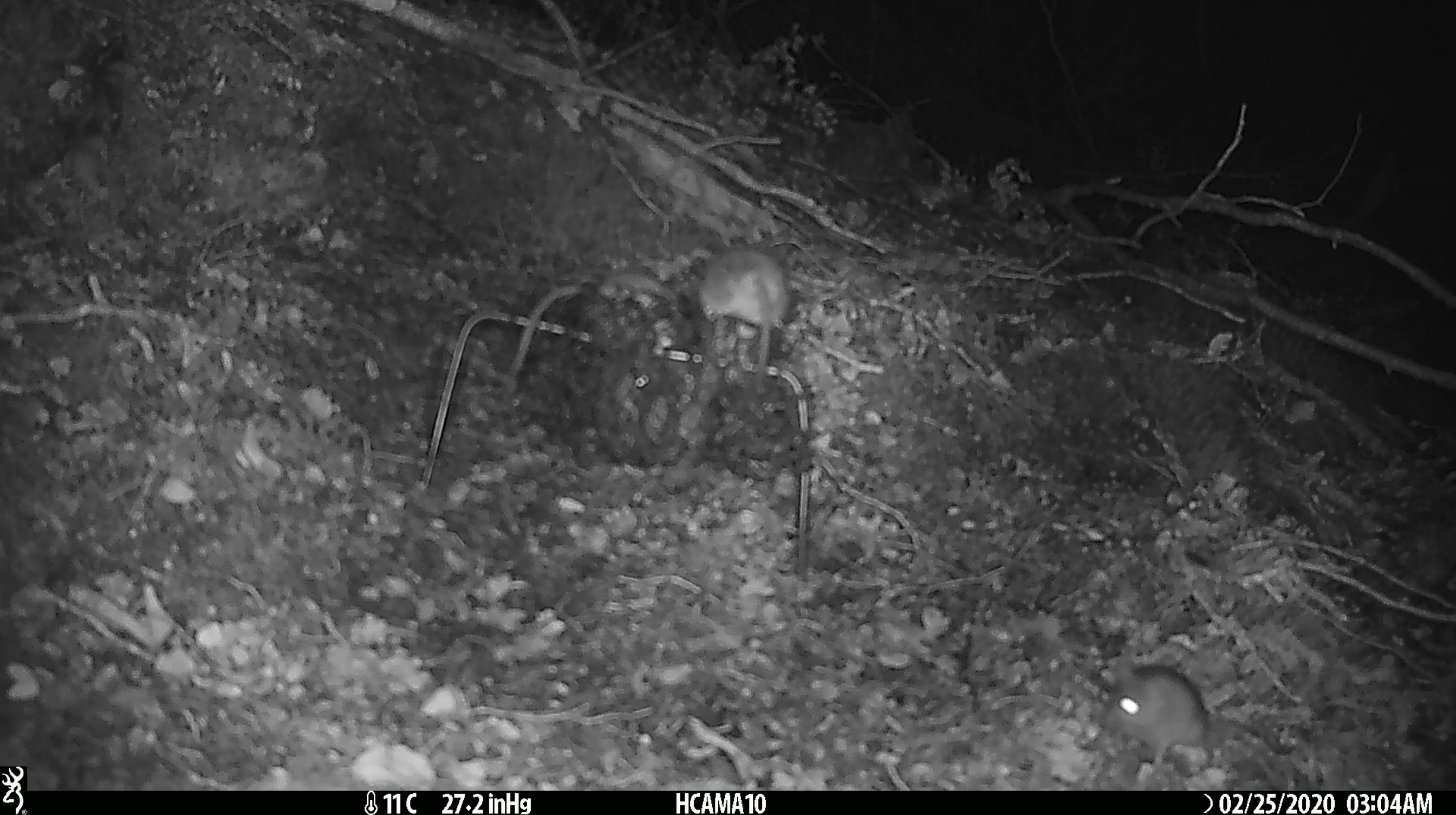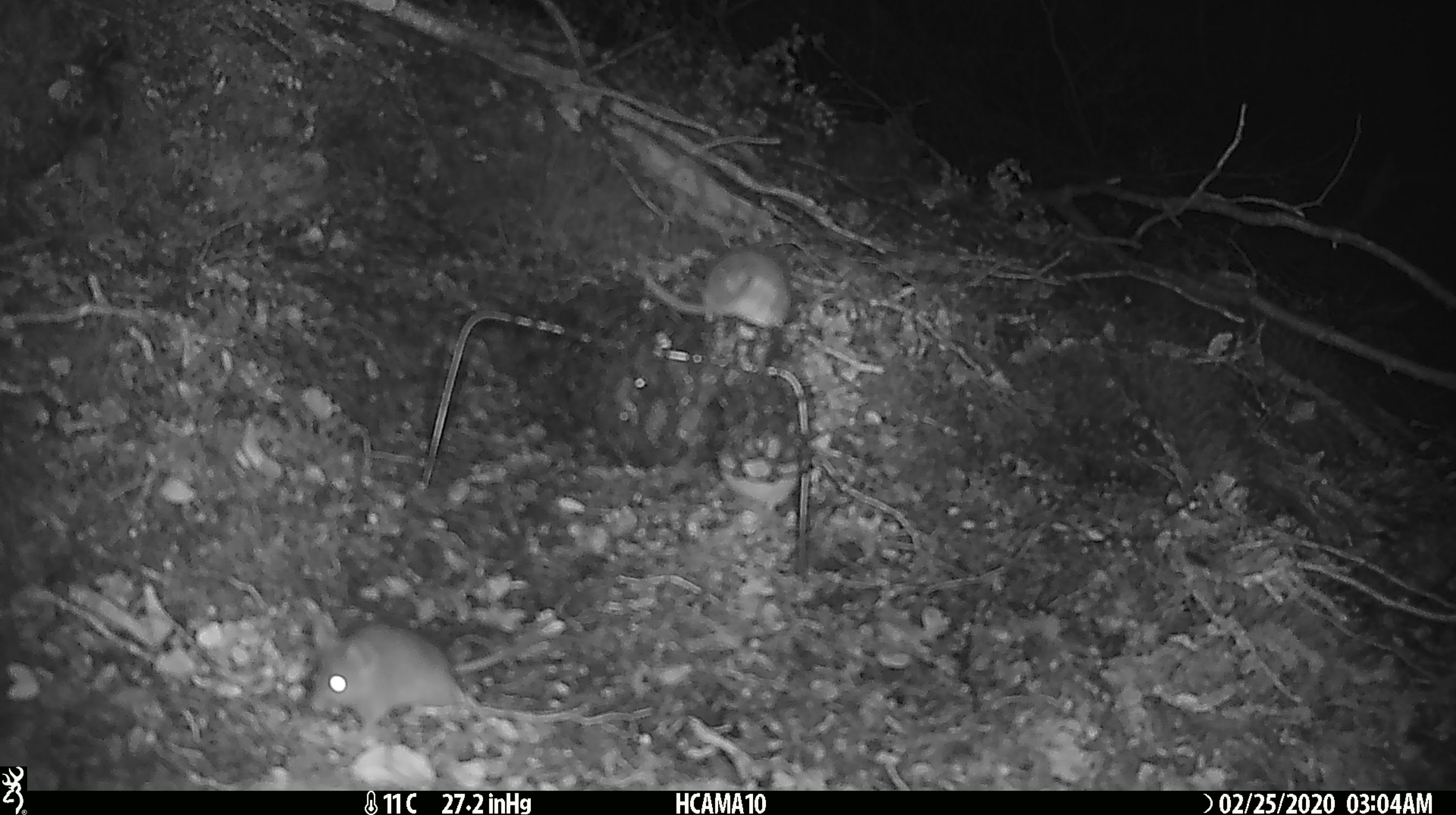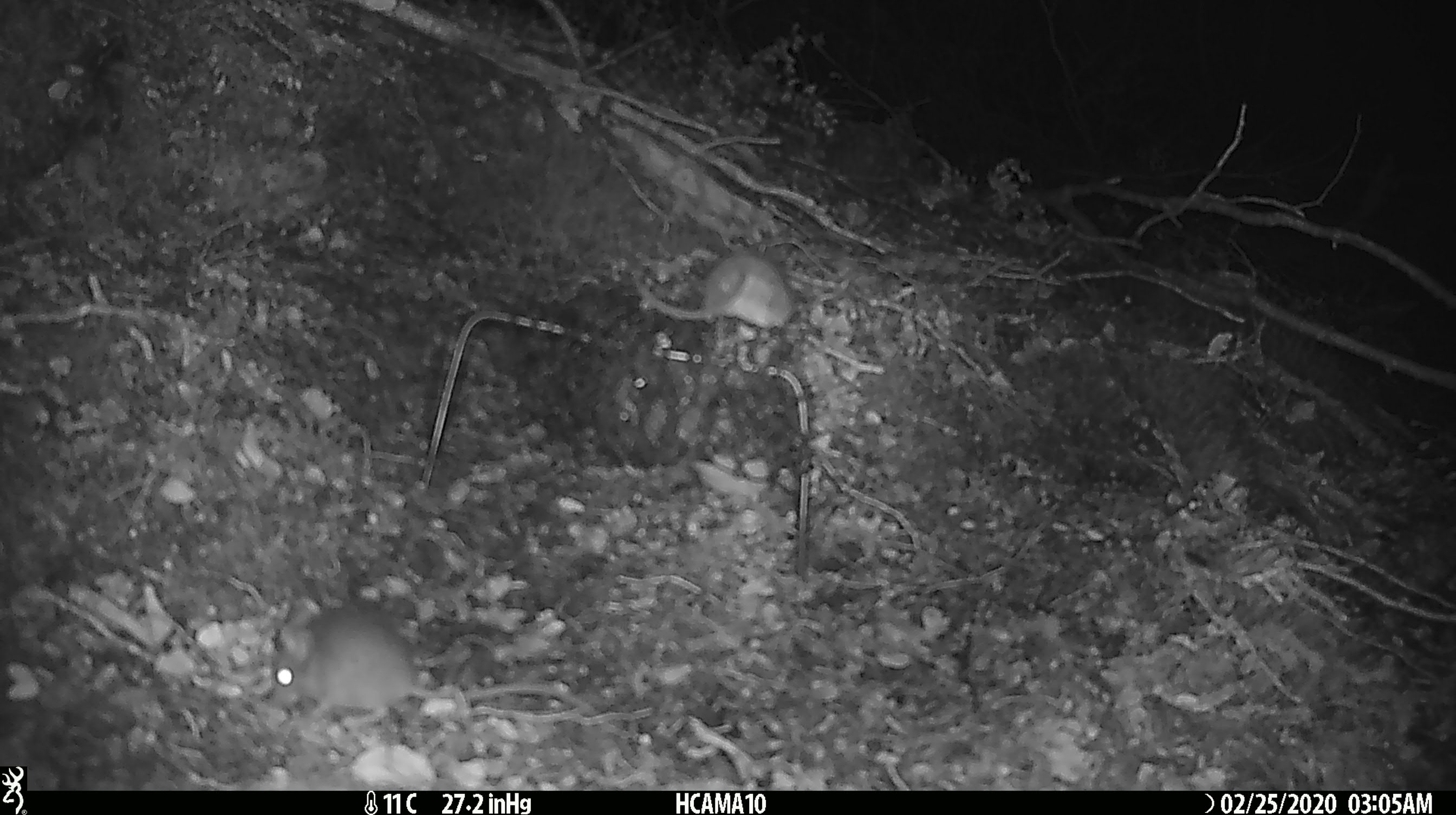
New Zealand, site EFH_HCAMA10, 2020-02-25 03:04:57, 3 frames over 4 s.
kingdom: Animalia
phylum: Chordata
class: Mammalia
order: Rodentia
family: Muridae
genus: Mus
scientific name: Mus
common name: mouse